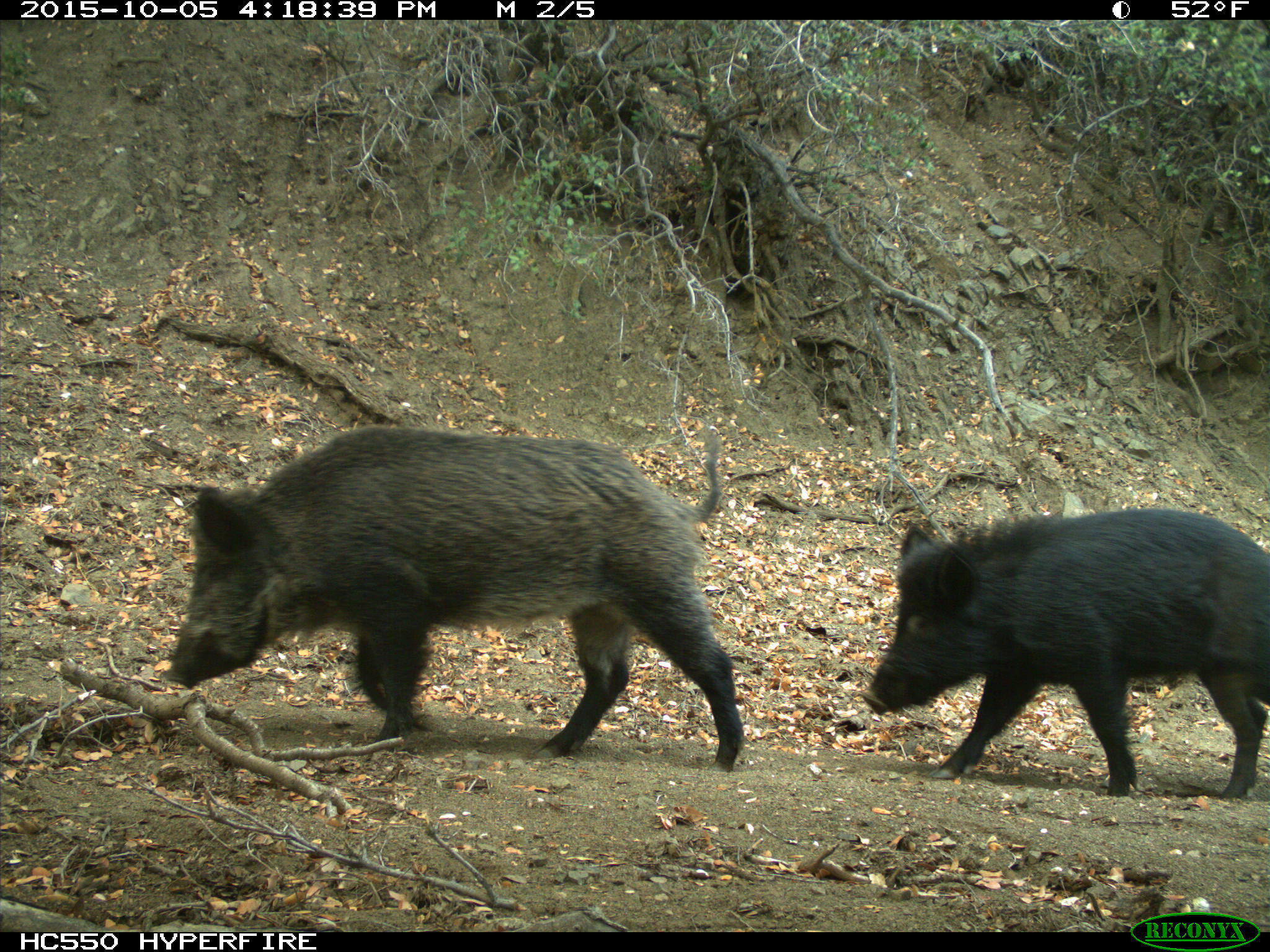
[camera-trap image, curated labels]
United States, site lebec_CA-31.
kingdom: Animalia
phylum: Chordata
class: Mammalia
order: Artiodactyla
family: Suidae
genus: Sus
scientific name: Sus scrofa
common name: wild boar